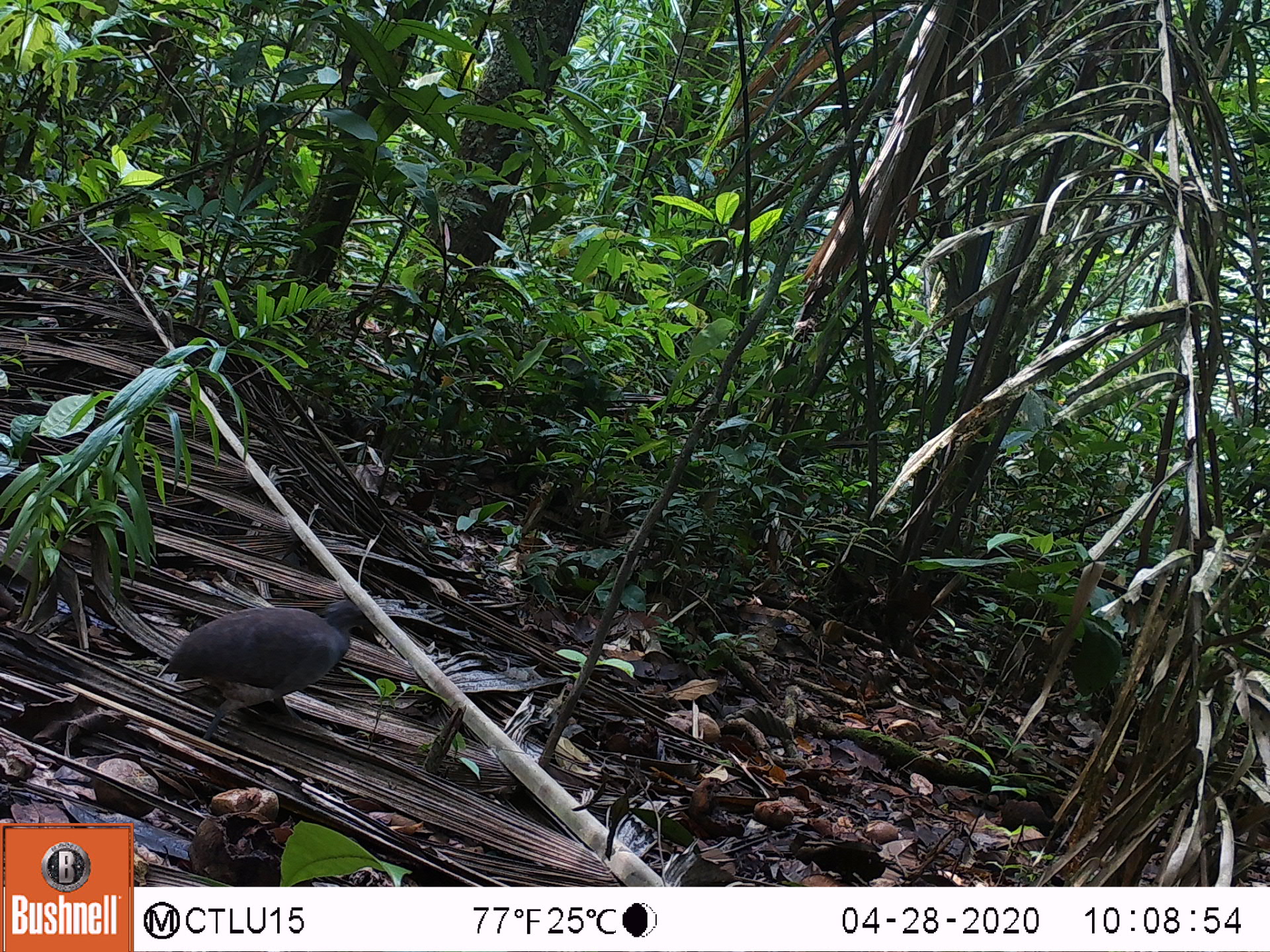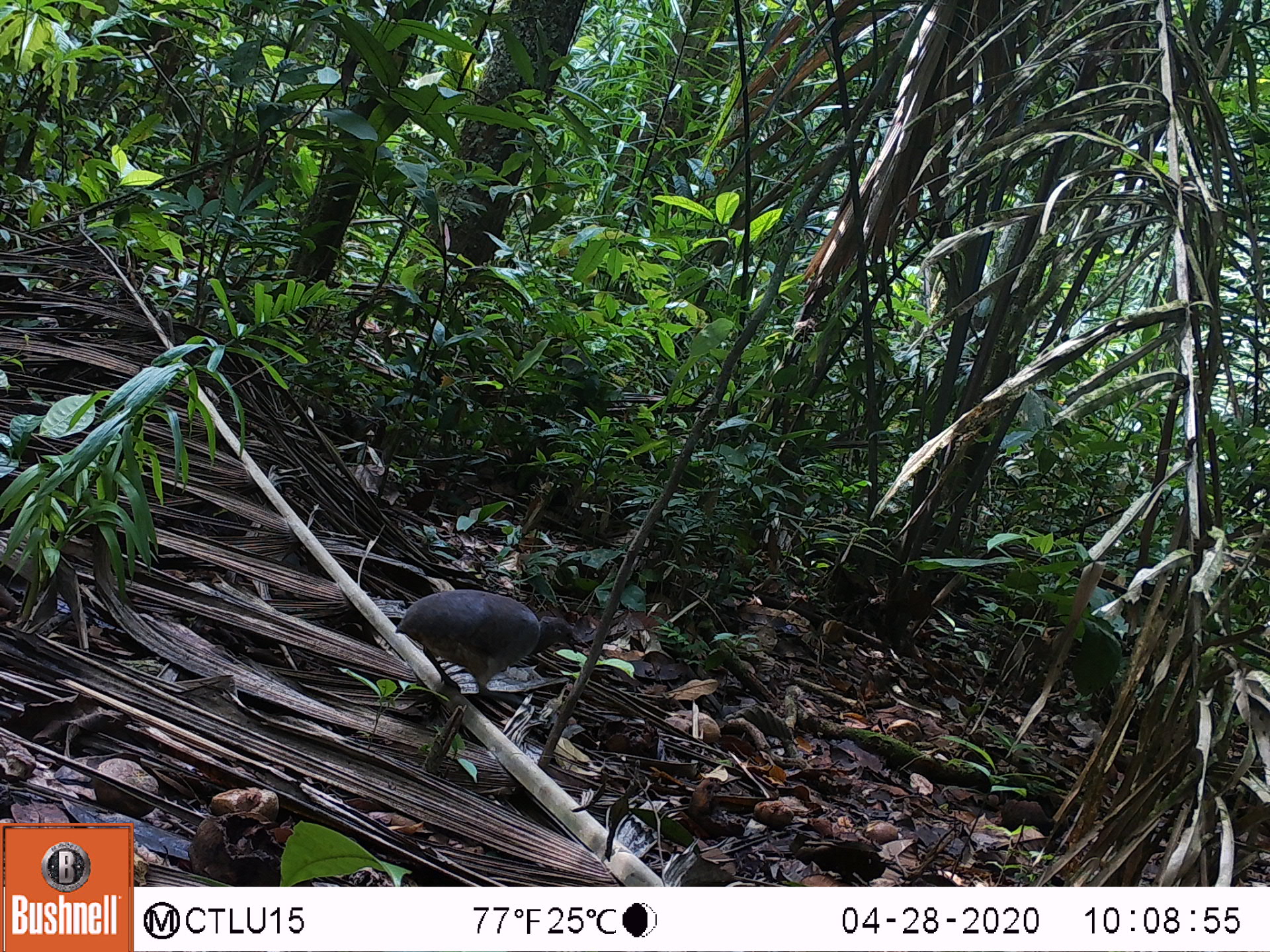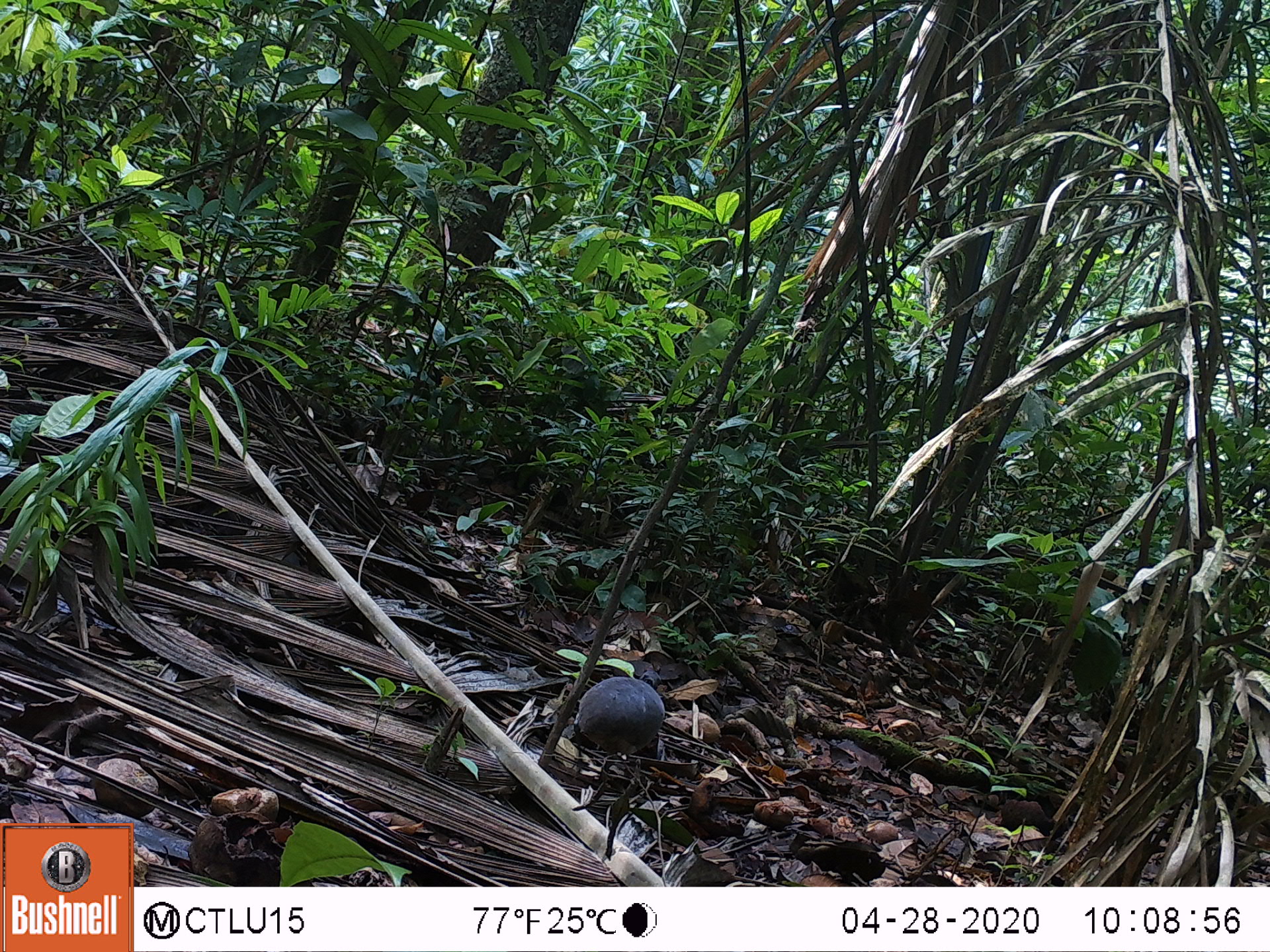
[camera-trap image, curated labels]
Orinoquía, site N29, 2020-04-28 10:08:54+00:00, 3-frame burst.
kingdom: Animalia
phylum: Chordata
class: Aves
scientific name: Aves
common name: bird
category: unknown bird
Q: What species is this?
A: Unknown bird (bird) (Aves).